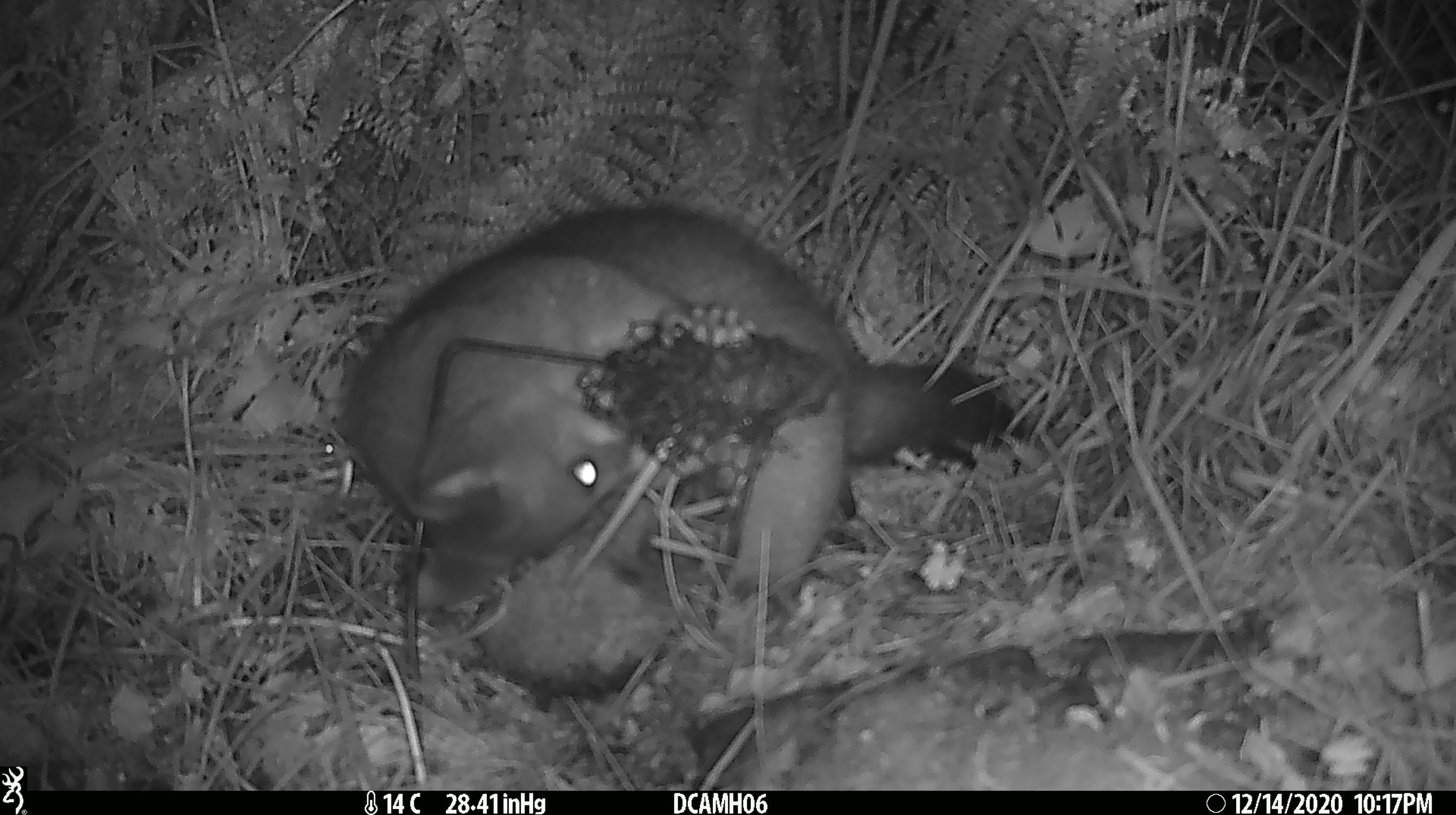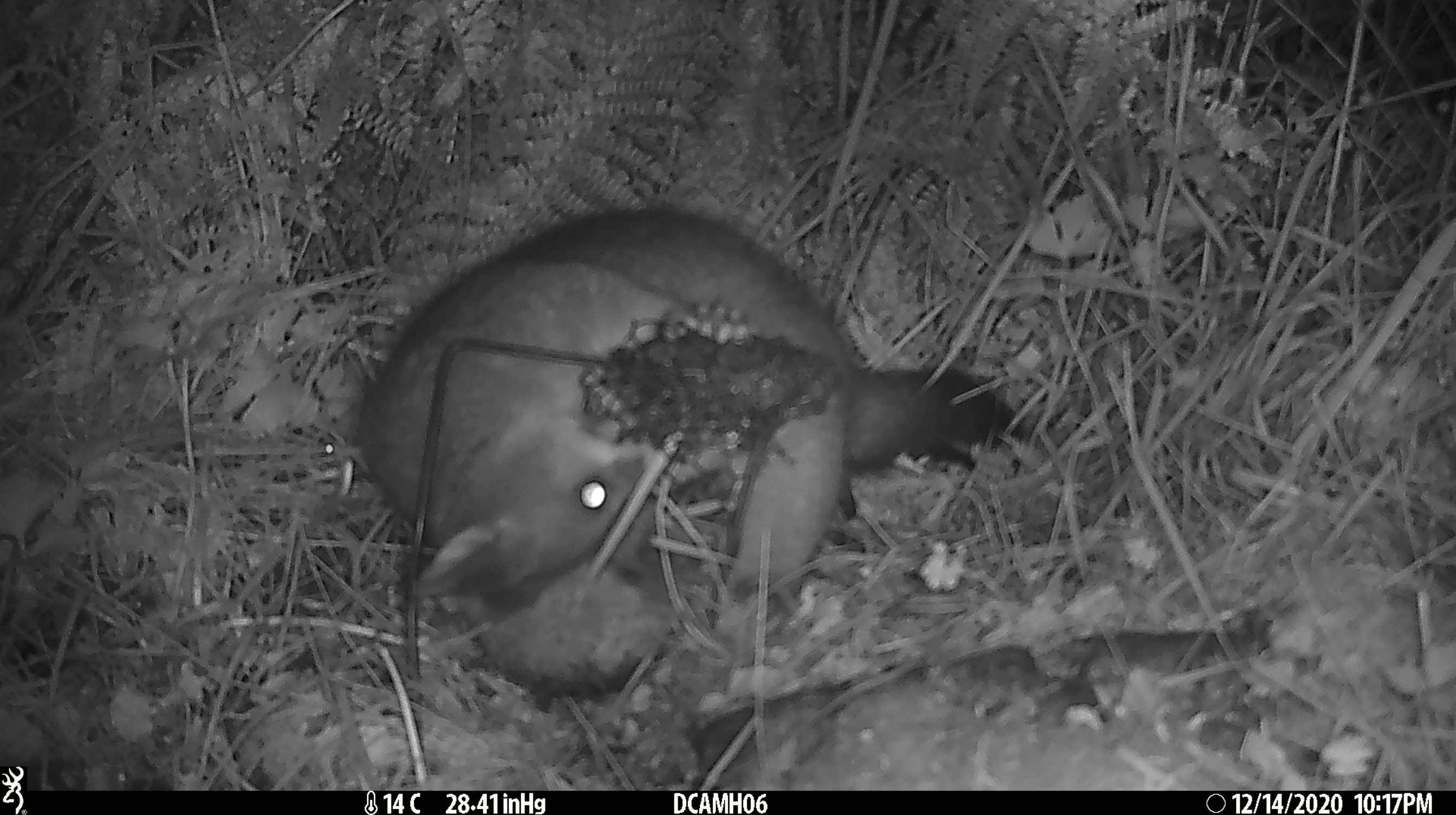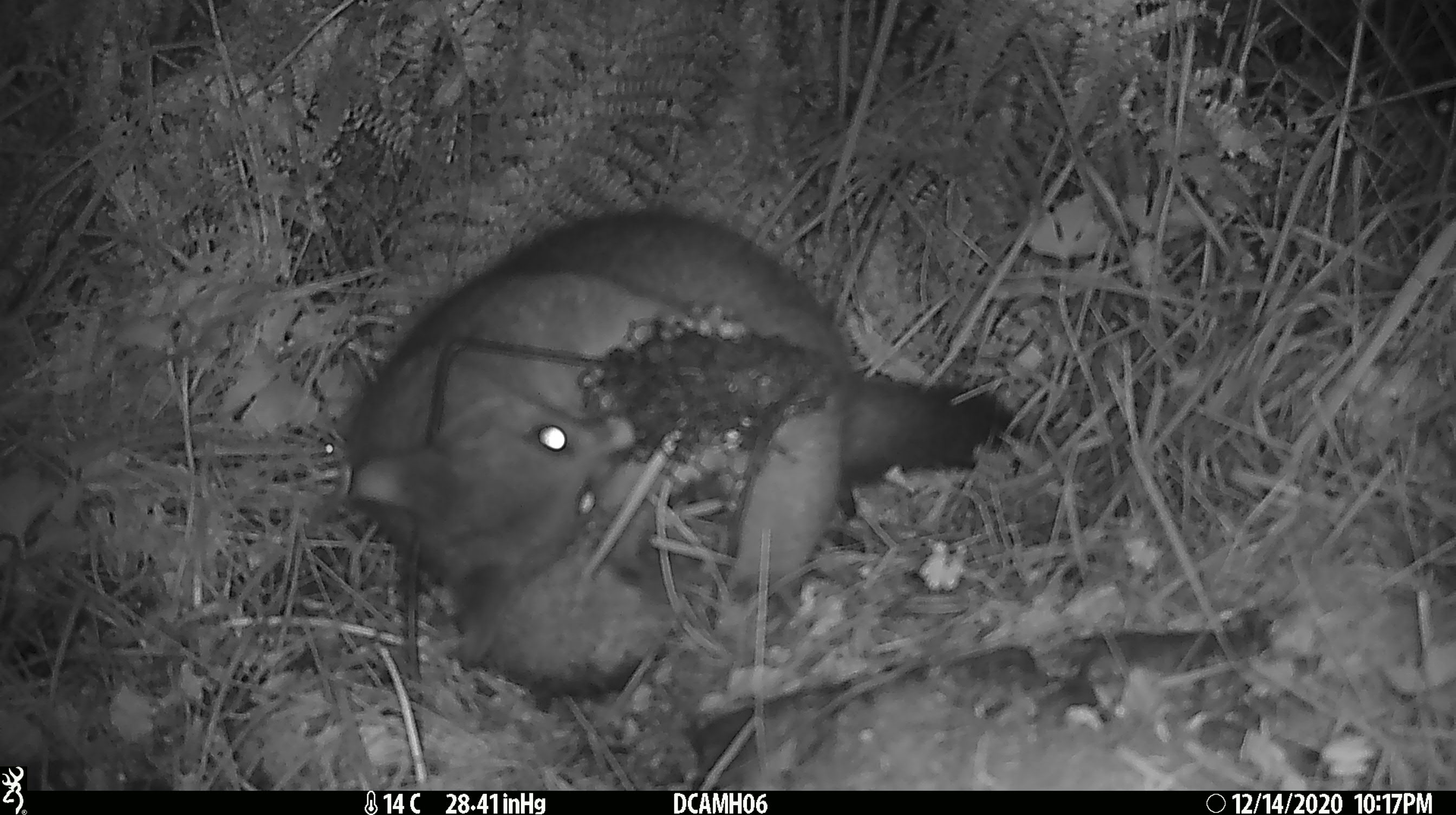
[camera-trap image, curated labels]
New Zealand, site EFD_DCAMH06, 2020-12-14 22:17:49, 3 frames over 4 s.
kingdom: Animalia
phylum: Chordata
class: Mammalia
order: Diprotodontia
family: Phalangeridae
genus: Trichosurus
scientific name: Trichosurus vulpecula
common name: common brushtail possum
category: possum